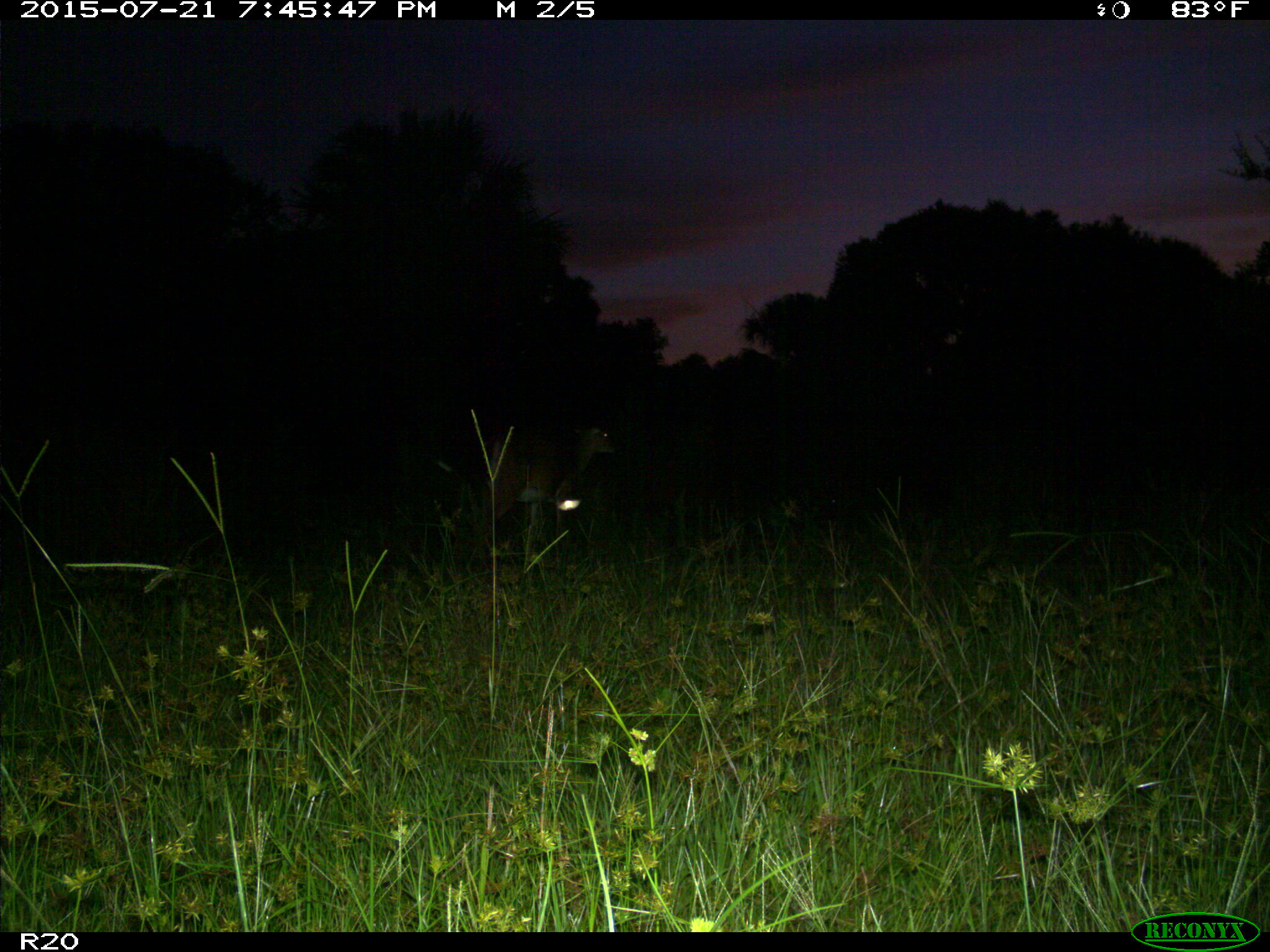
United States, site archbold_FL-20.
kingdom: Animalia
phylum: Chordata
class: Mammalia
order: Artiodactyla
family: Cervidae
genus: Odocoileus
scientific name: Odocoileus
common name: deer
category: unidentified deer